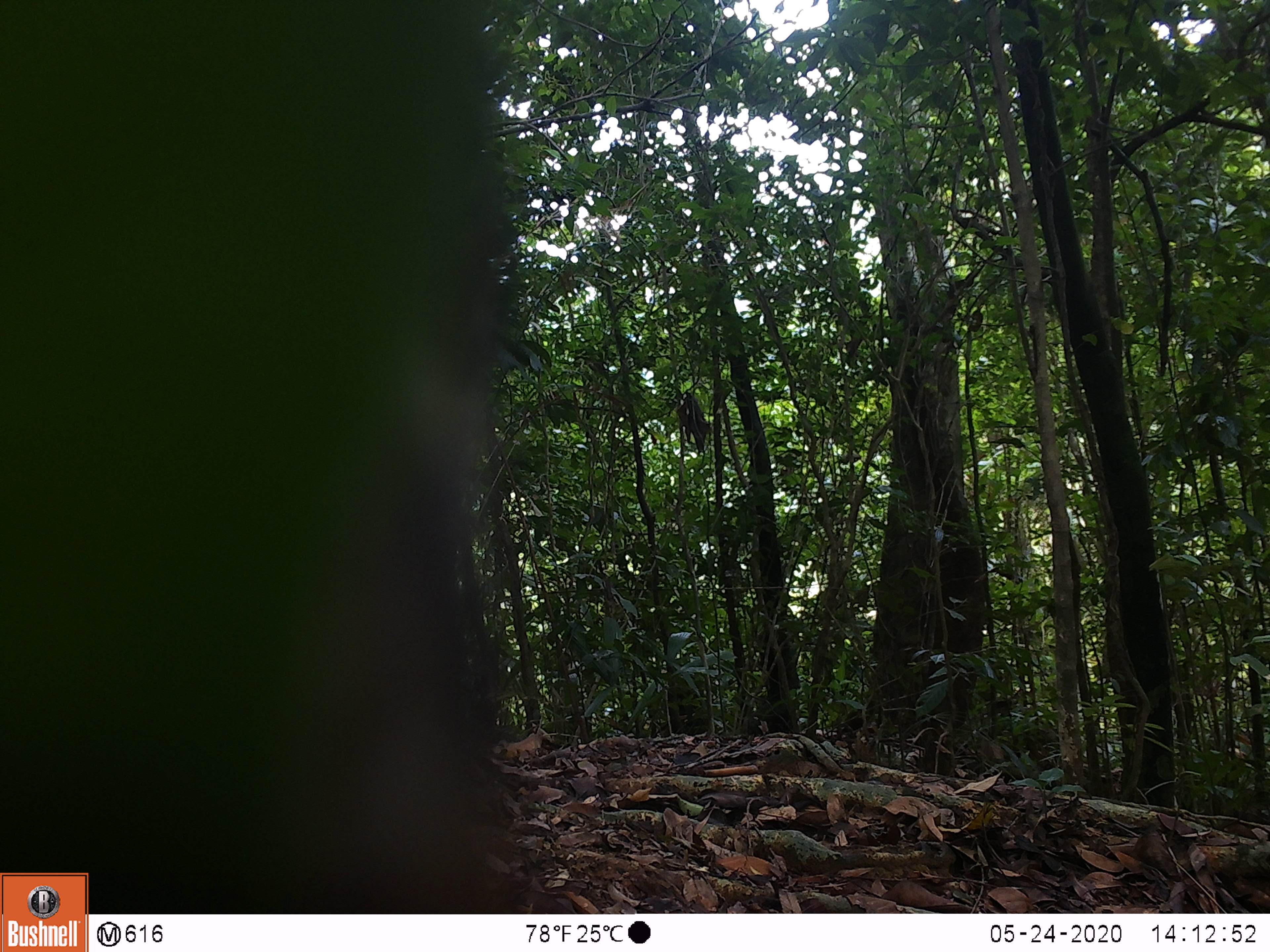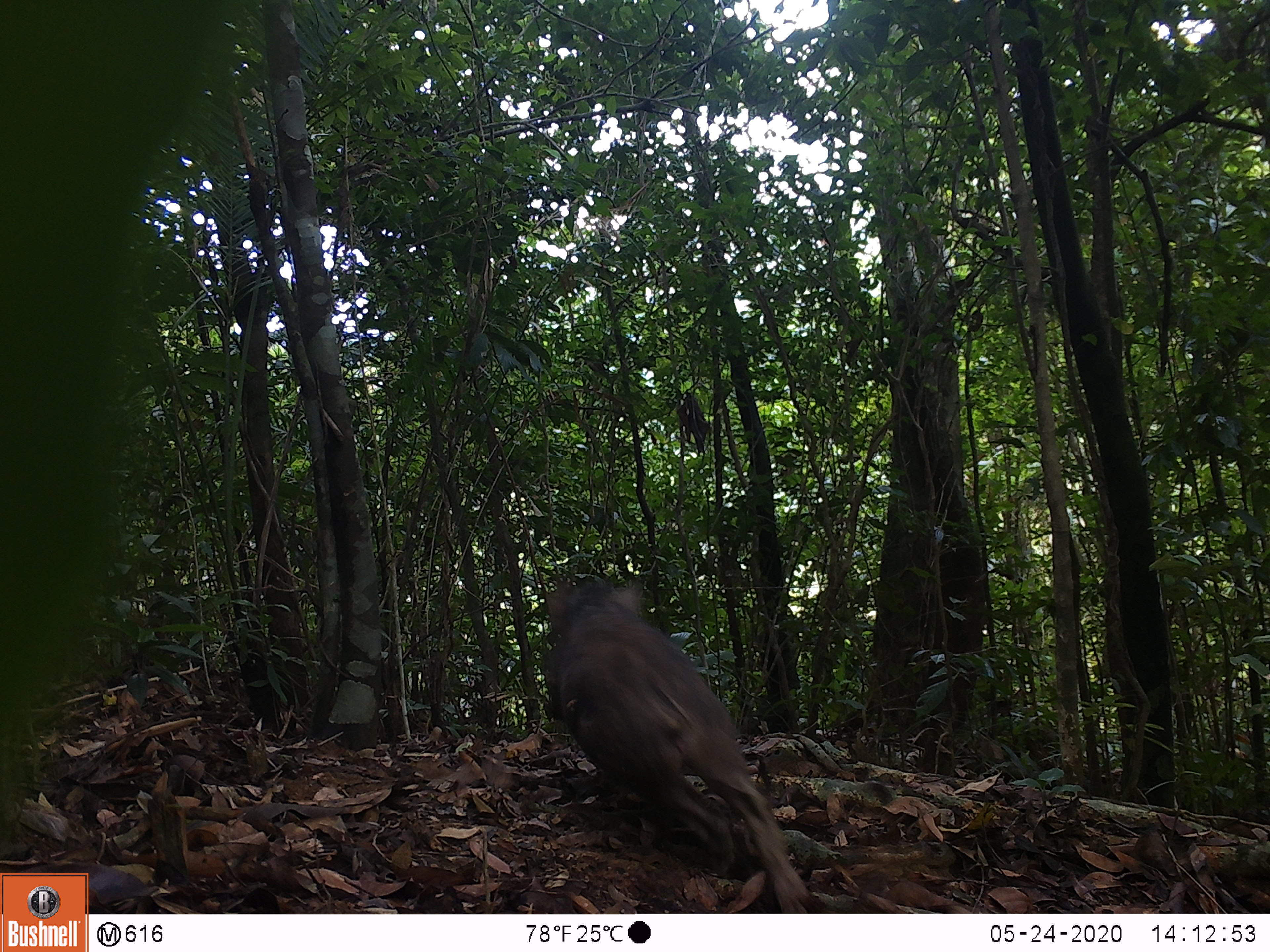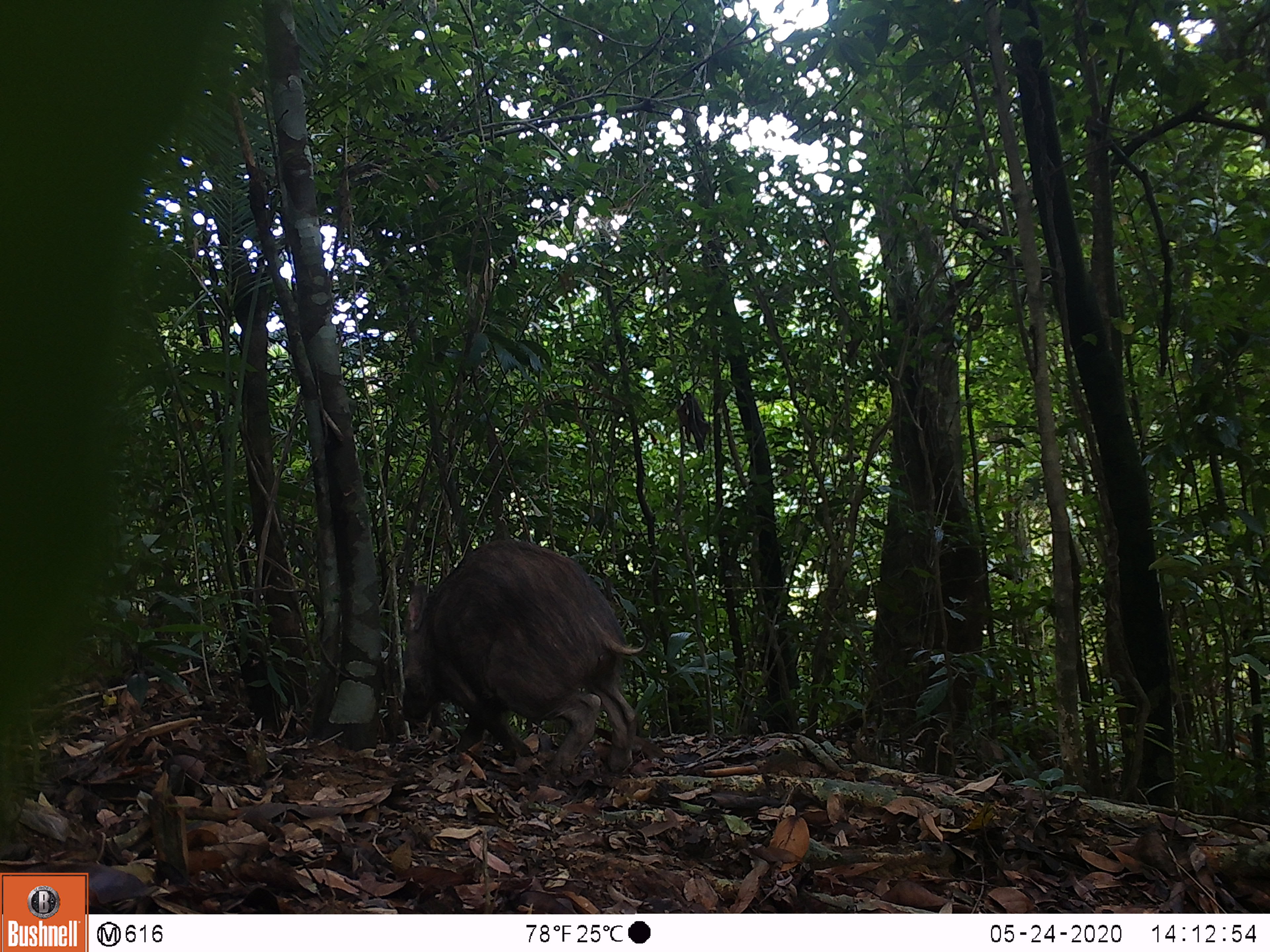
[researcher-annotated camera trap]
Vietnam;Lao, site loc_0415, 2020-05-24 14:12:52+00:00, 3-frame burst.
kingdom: Animalia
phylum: Chordata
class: Mammalia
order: Artiodactyla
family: Suidae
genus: Sus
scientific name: Sus scrofa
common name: eurasian wild pig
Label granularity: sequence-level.